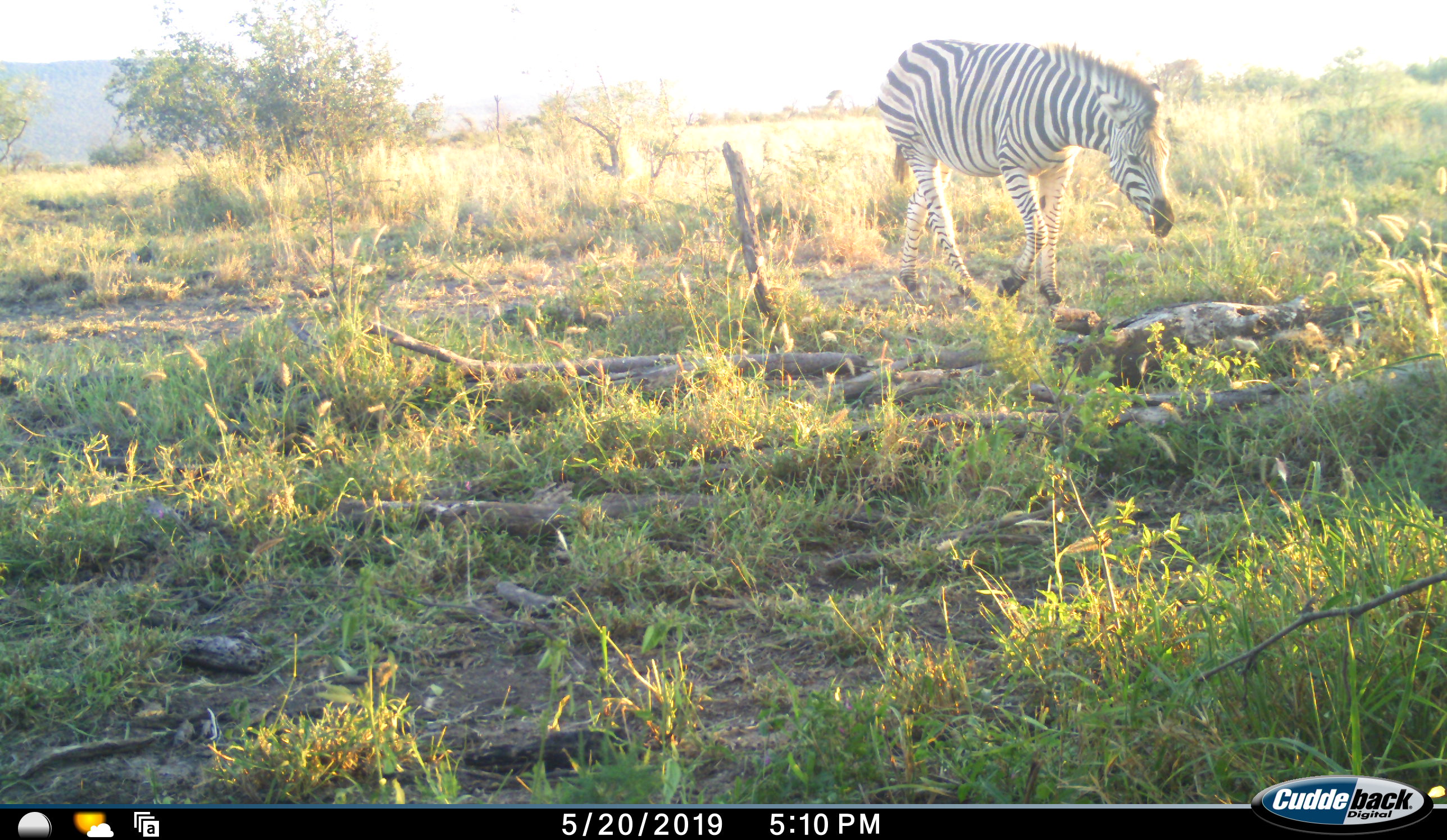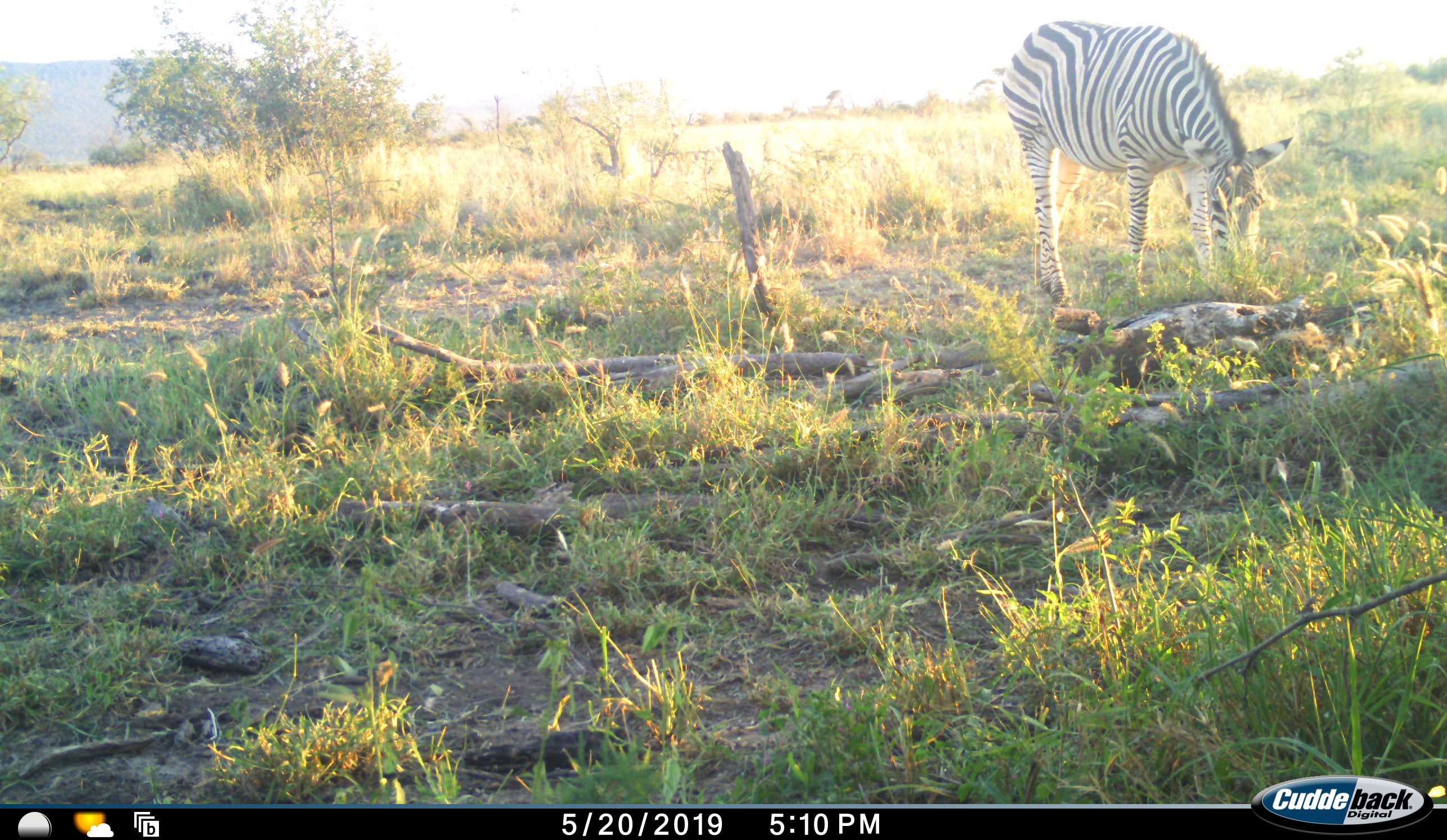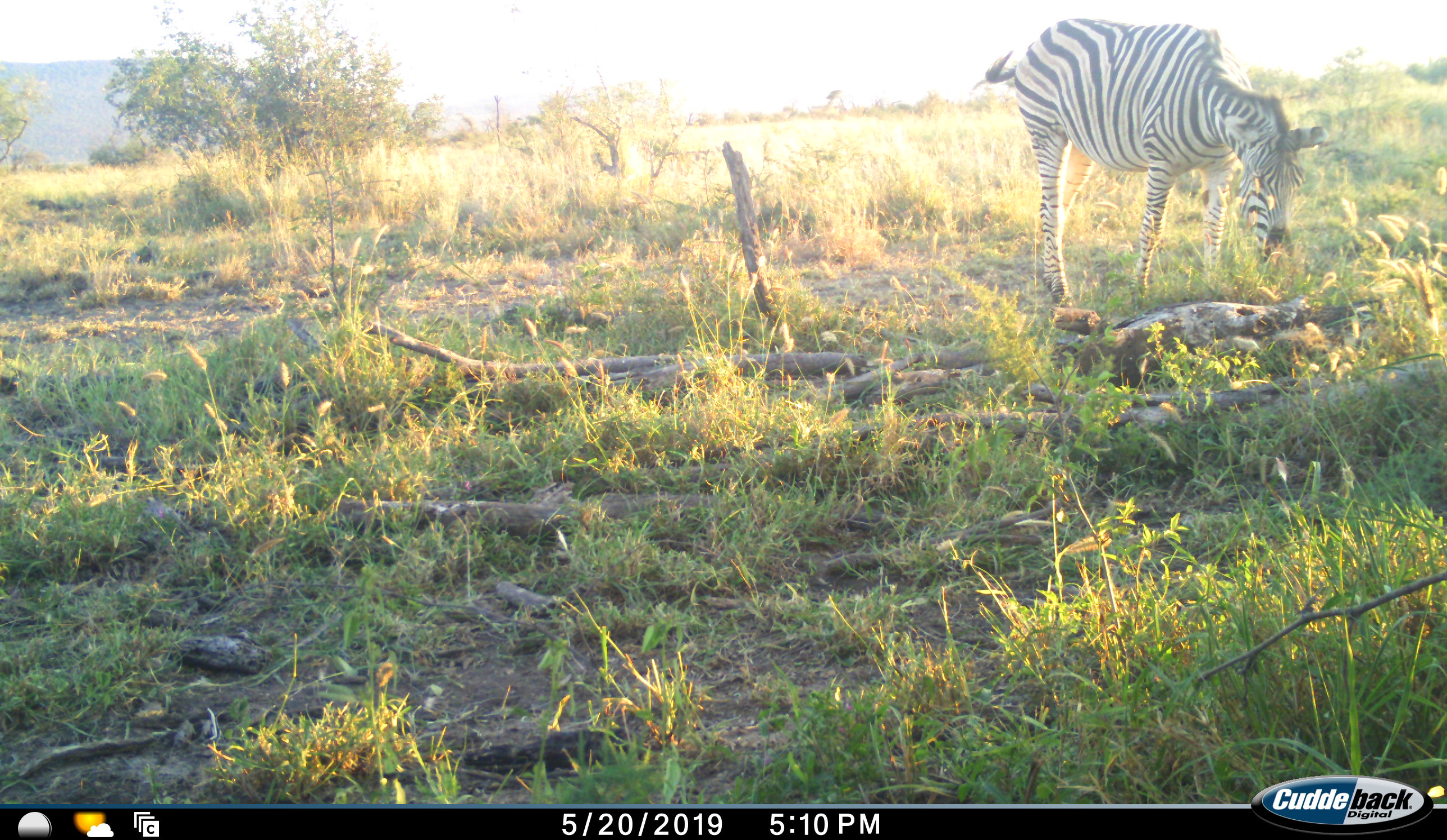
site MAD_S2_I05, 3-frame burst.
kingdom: Animalia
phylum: Chordata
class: Mammalia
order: Perissodactyla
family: Equidae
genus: Equus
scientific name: Equus quagga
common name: plains zebra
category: zebraplains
Zebraplains (plains zebra) (Equus quagga), count 1. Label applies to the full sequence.